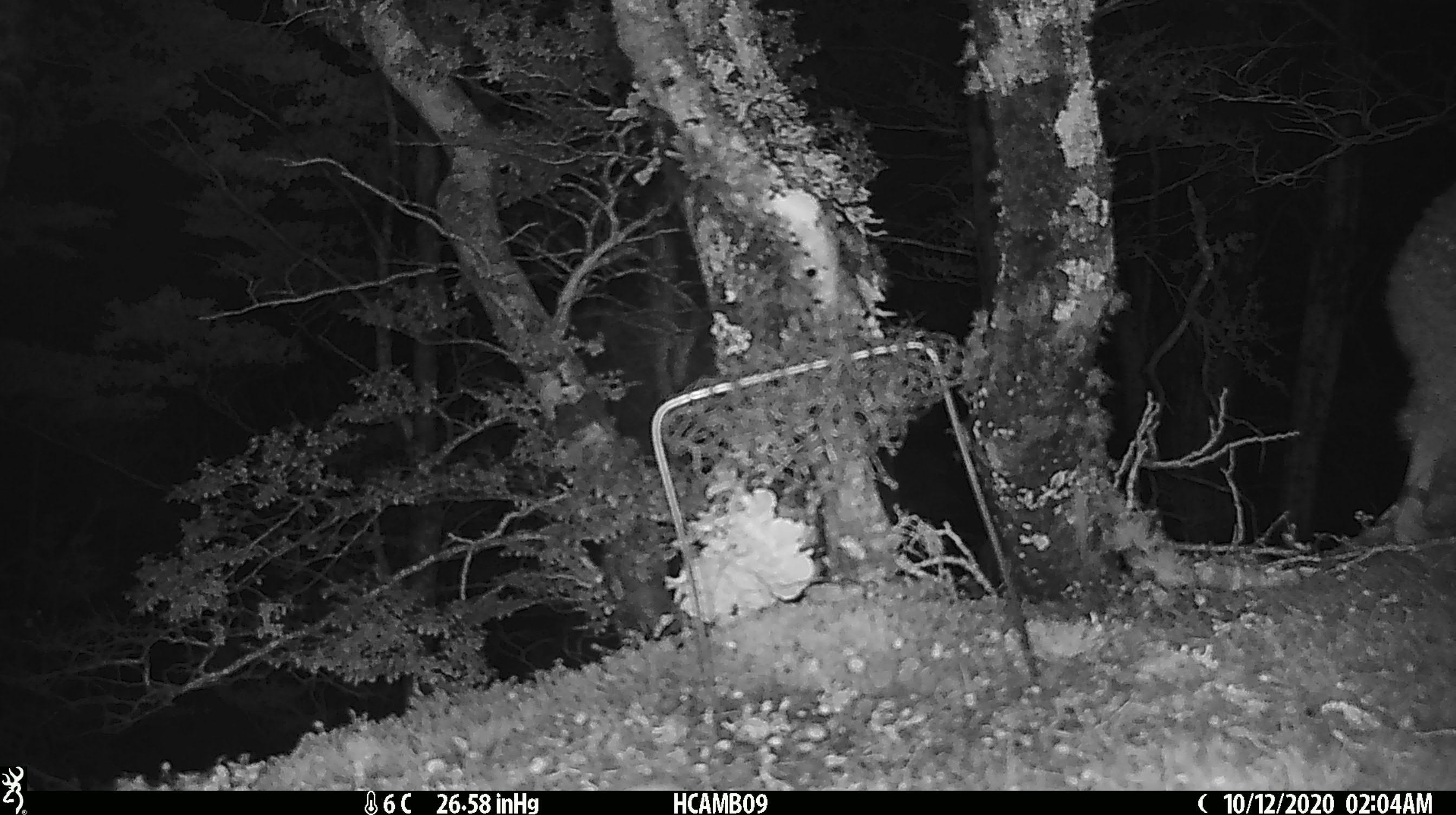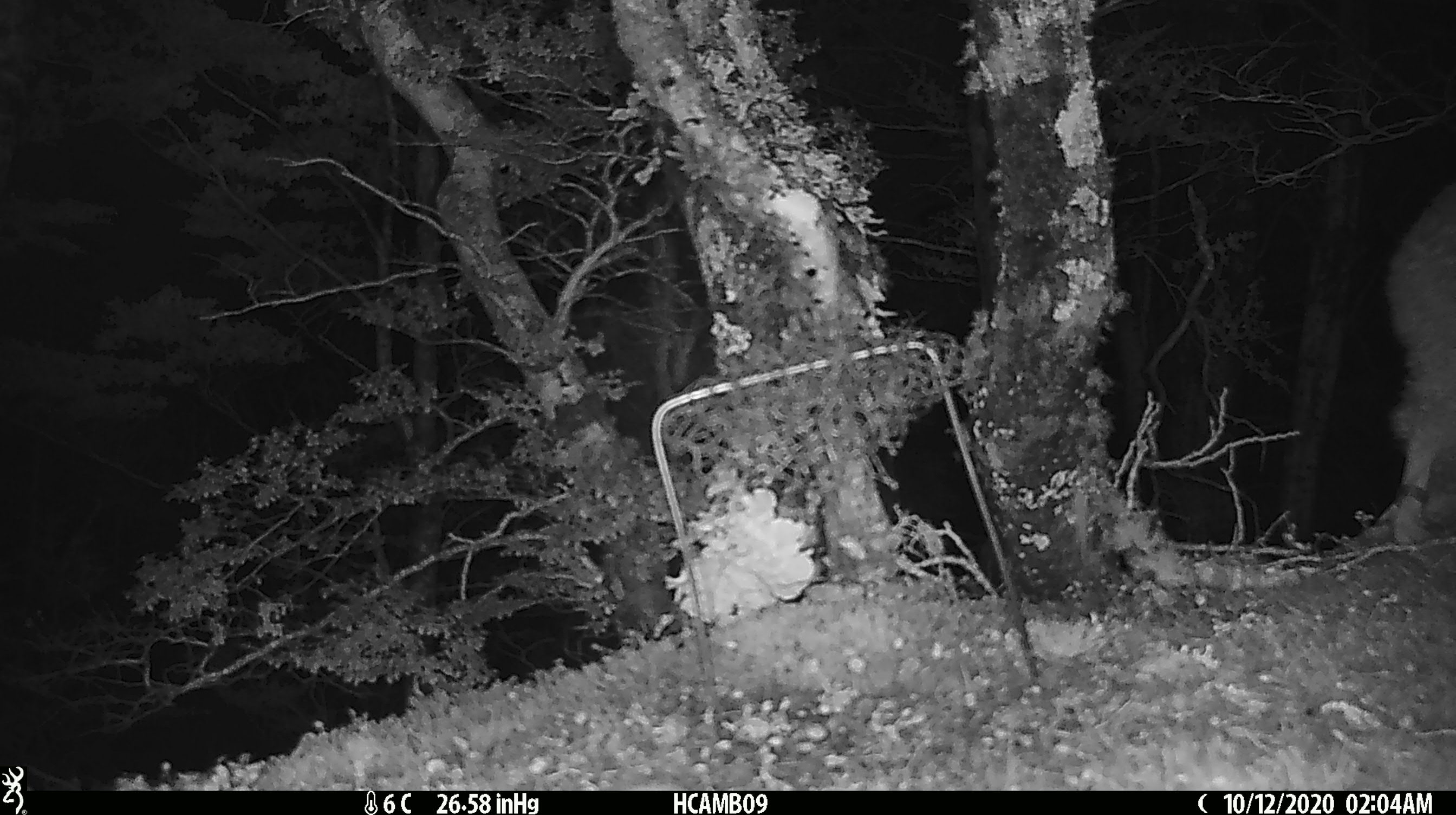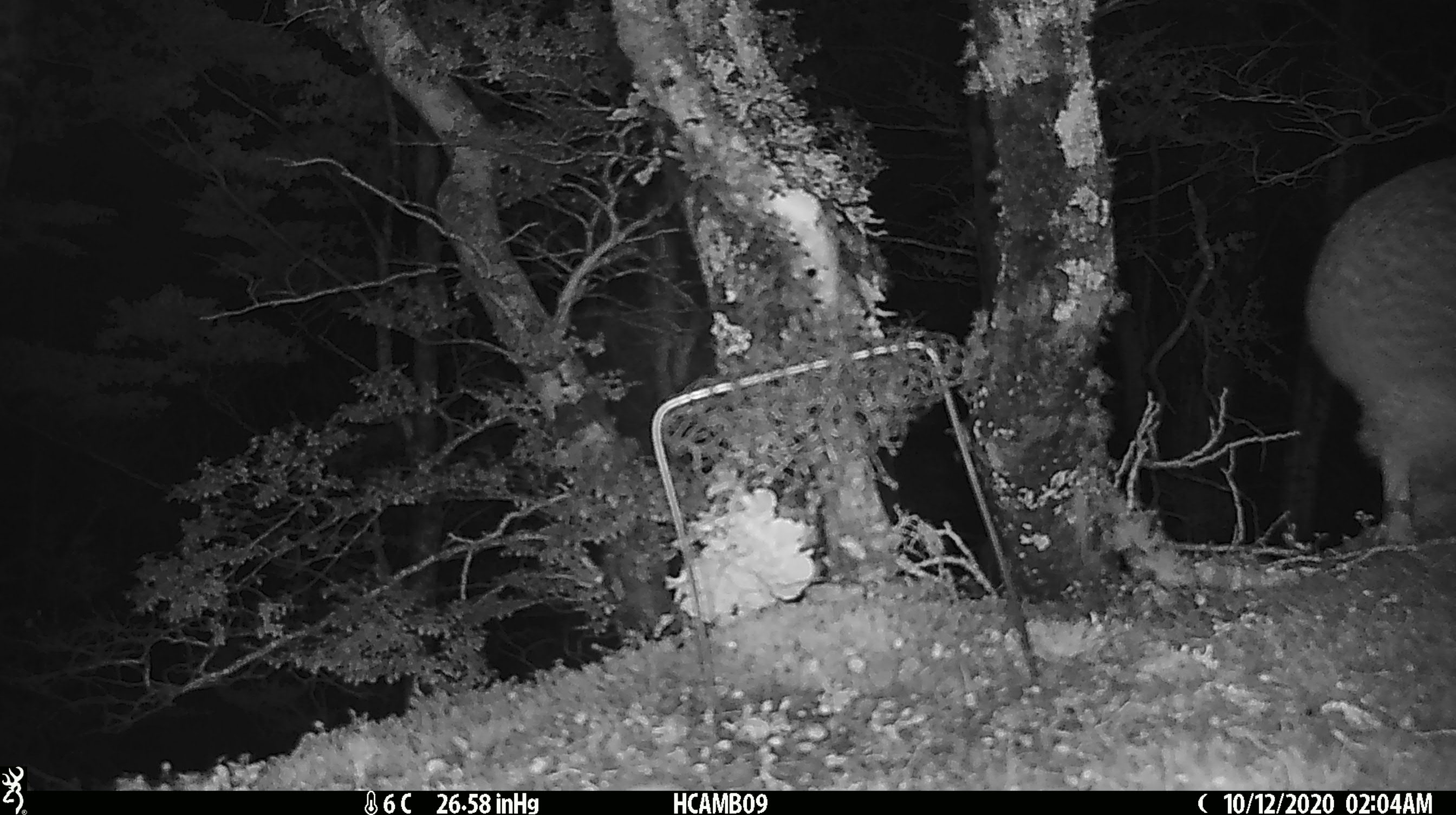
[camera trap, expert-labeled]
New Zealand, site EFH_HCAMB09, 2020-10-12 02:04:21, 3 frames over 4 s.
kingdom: Animalia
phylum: Chordata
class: Aves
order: Apterygiformes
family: Apterygidae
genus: Apteryx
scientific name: Apteryx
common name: kiwi